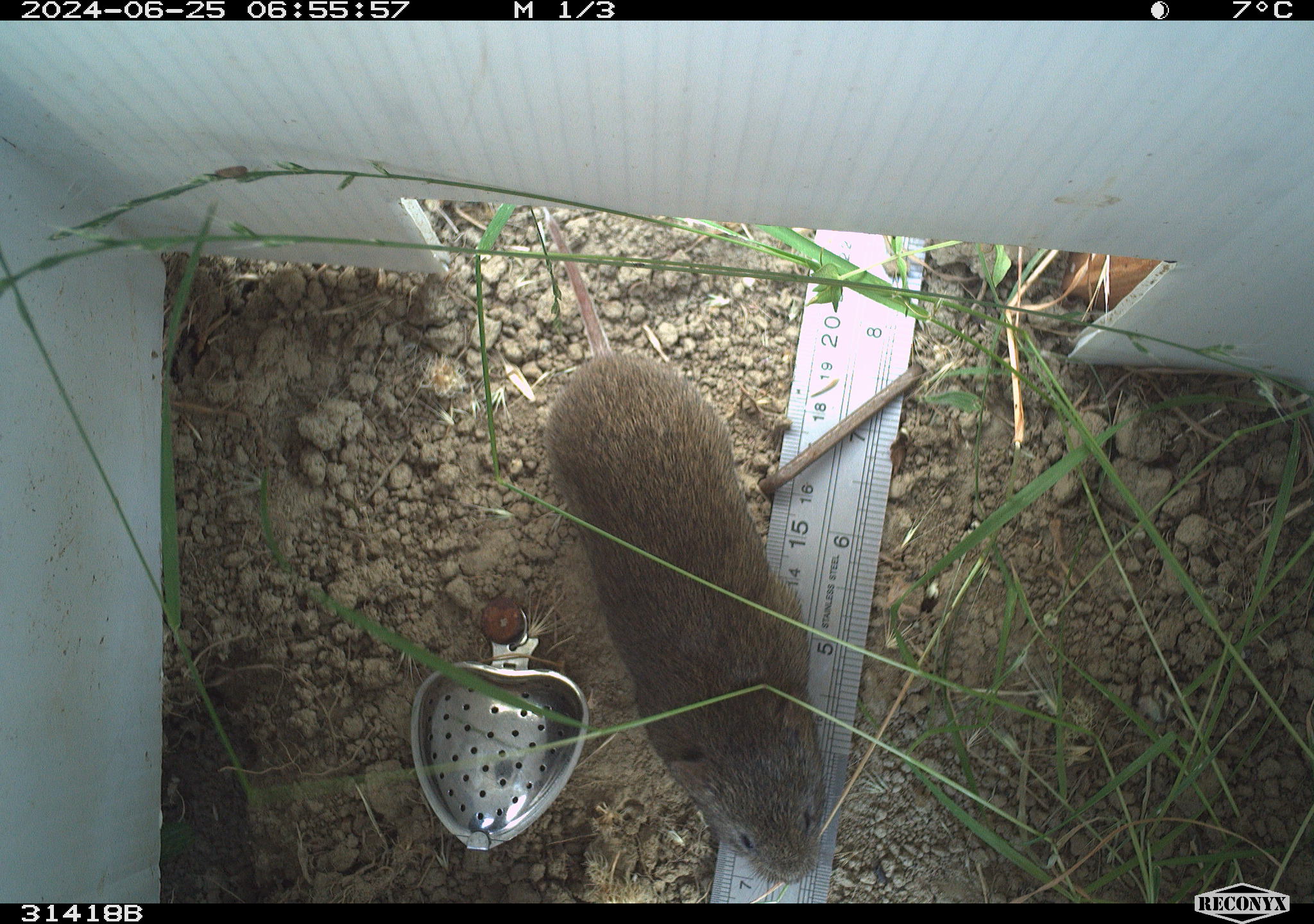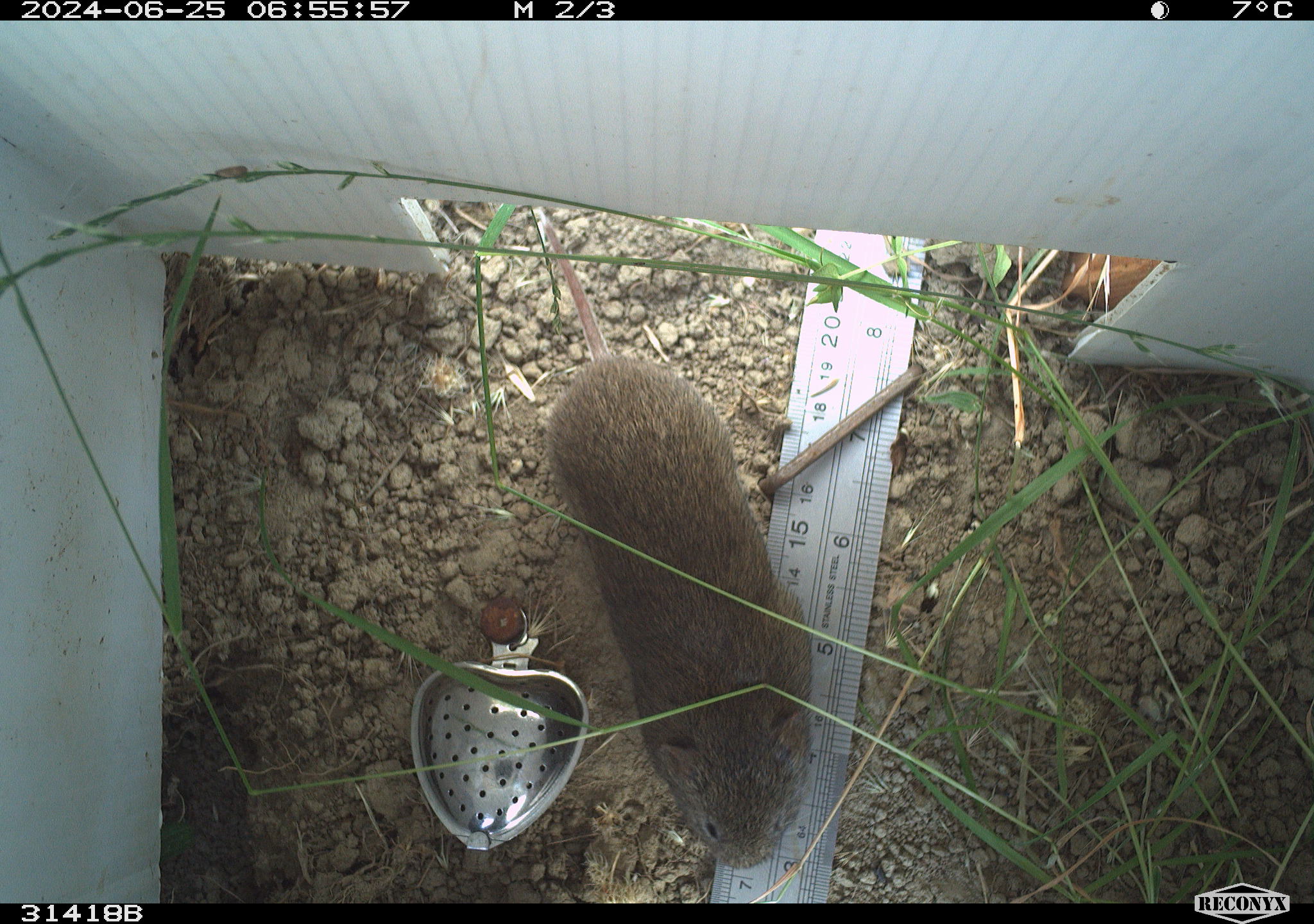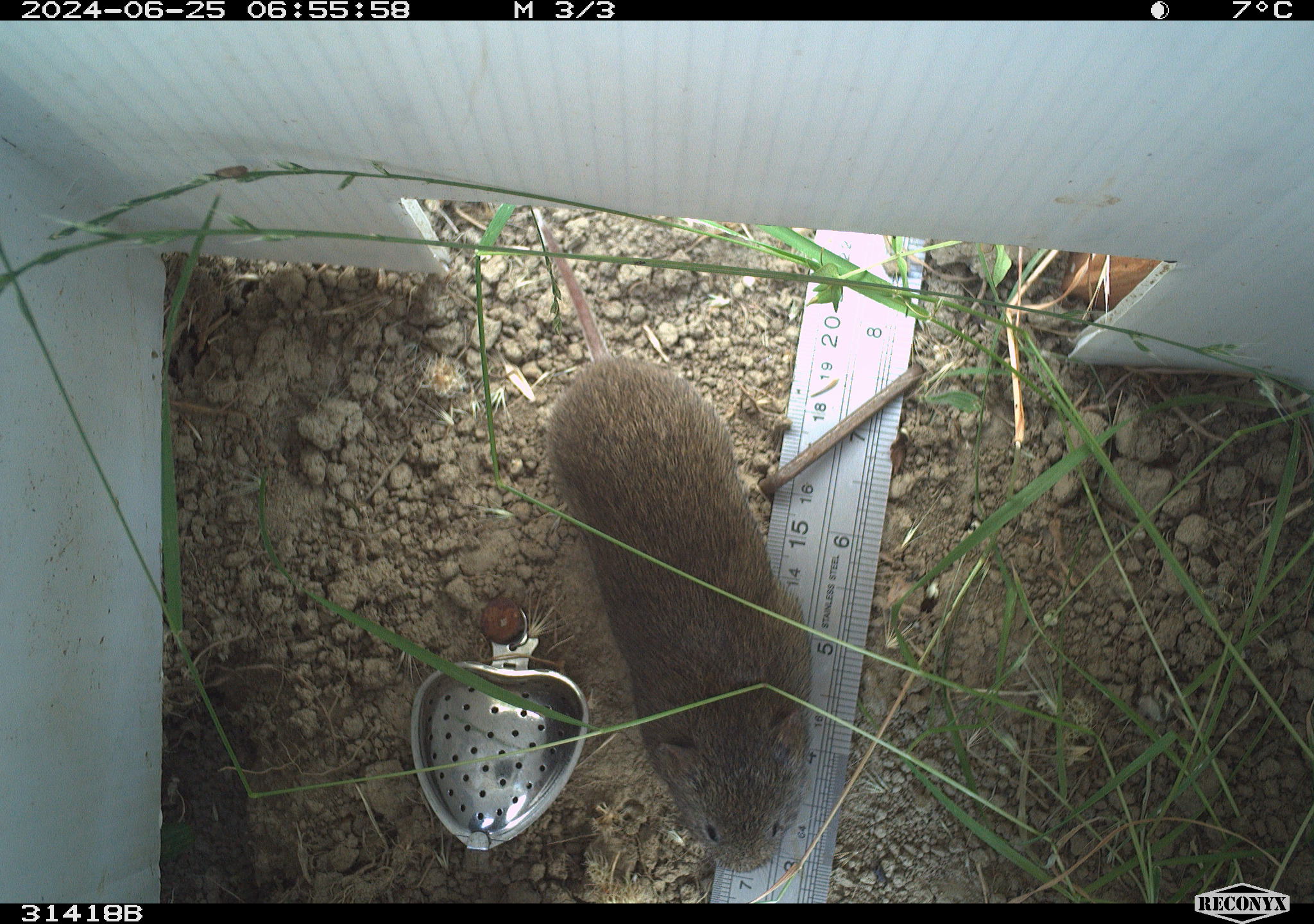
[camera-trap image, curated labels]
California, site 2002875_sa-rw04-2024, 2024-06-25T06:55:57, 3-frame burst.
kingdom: Animalia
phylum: Chordata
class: Mammalia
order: Rodentia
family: Cricetidae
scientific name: Arvicolinae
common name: voles, lemmings, and muskrats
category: arvicolinae subfamily